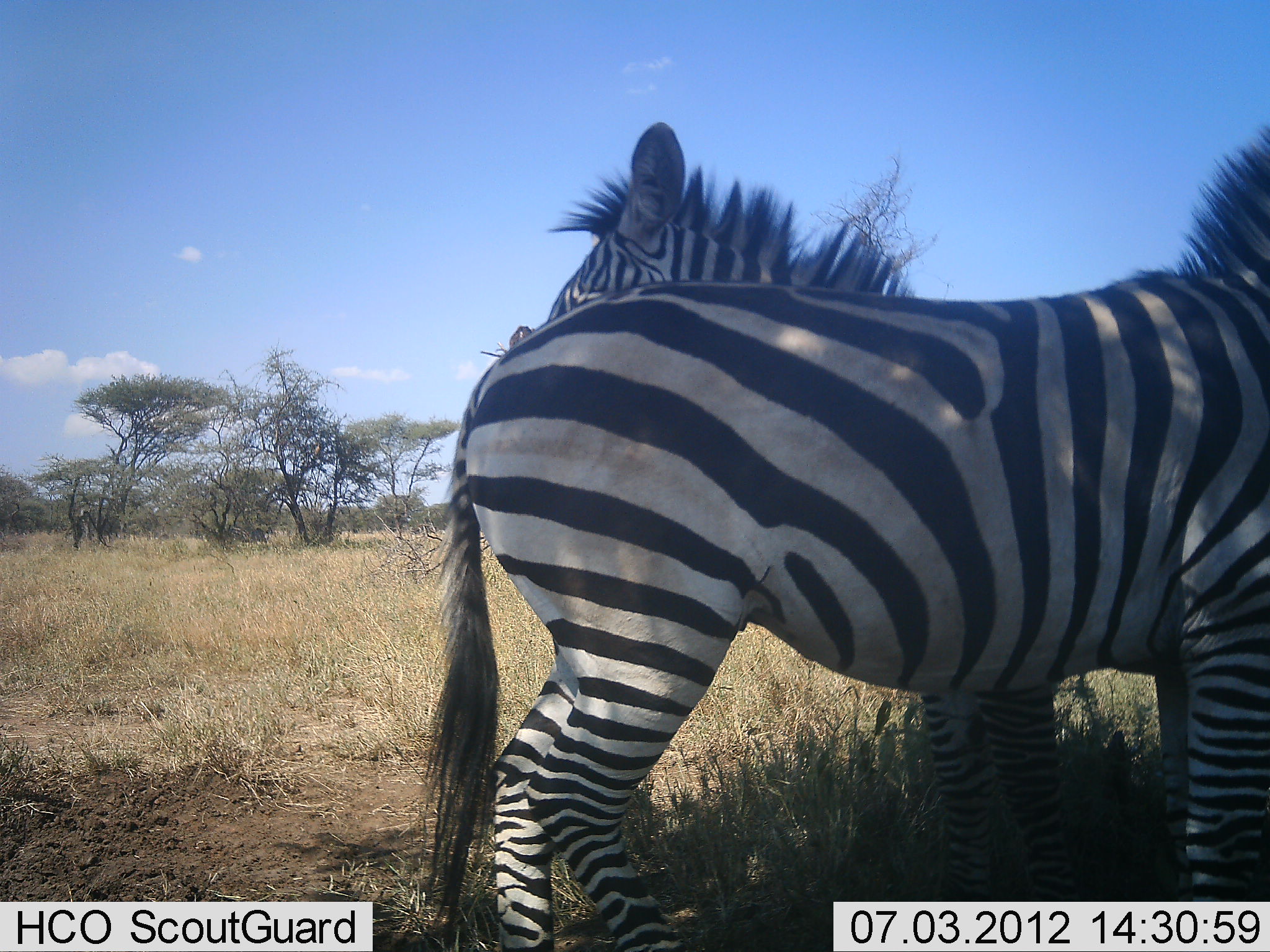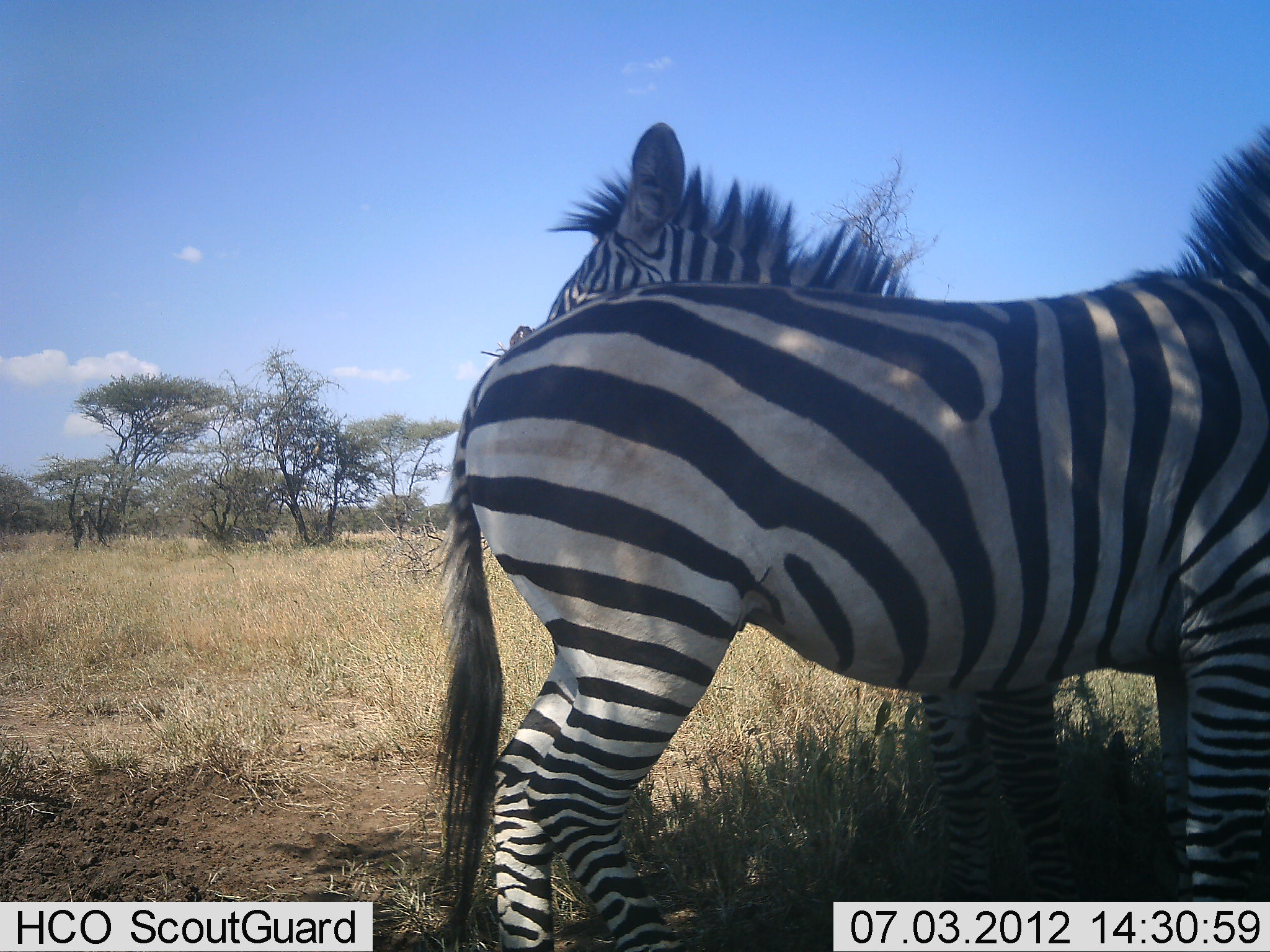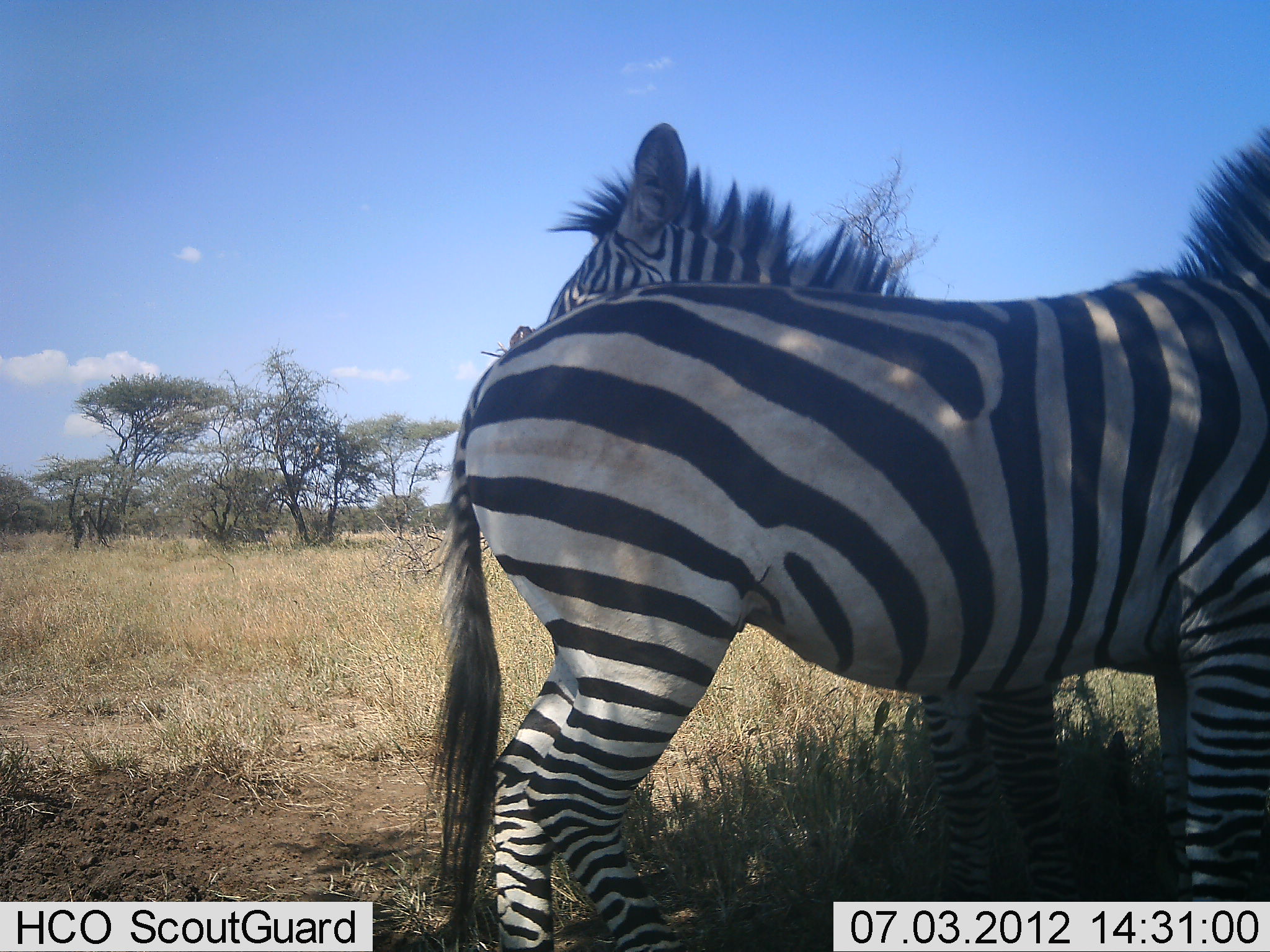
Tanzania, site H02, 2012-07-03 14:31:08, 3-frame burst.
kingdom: Animalia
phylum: Chordata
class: Mammalia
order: Perissodactyla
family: Equidae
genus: Equus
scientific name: Equus quagga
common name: plains zebra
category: zebra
Zebra (plains zebra) (Equus quagga), count 2. Behavior (volunteer vote fractions): standing 100%, resting 0%, moving 0%, interacting 10%. Young present (vote fraction): 10%. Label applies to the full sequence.